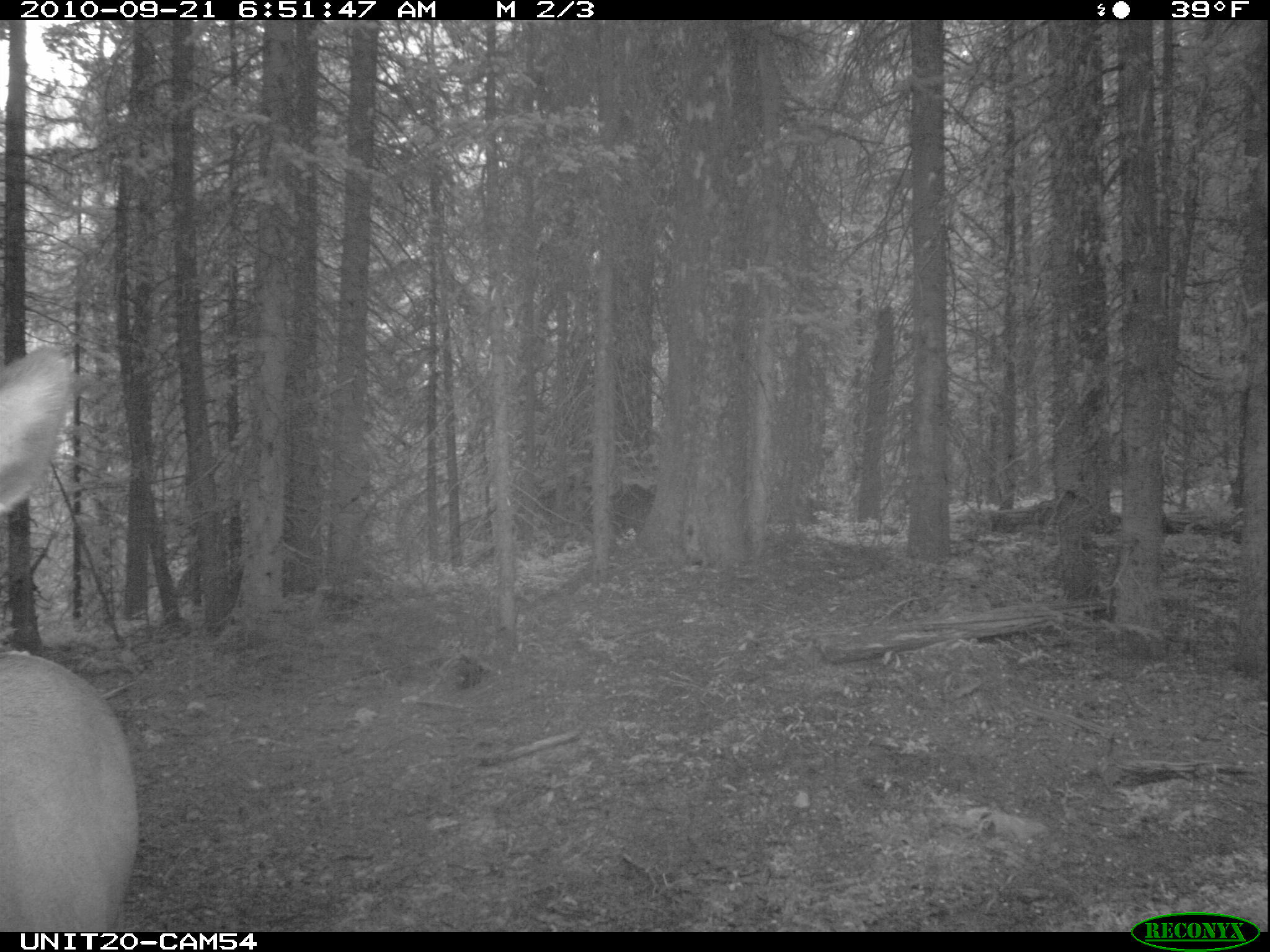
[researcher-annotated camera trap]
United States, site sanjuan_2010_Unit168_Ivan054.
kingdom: Animalia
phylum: Chordata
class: Mammalia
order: Artiodactyla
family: Cervidae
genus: Cervus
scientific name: Cervus elaphus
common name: red deer